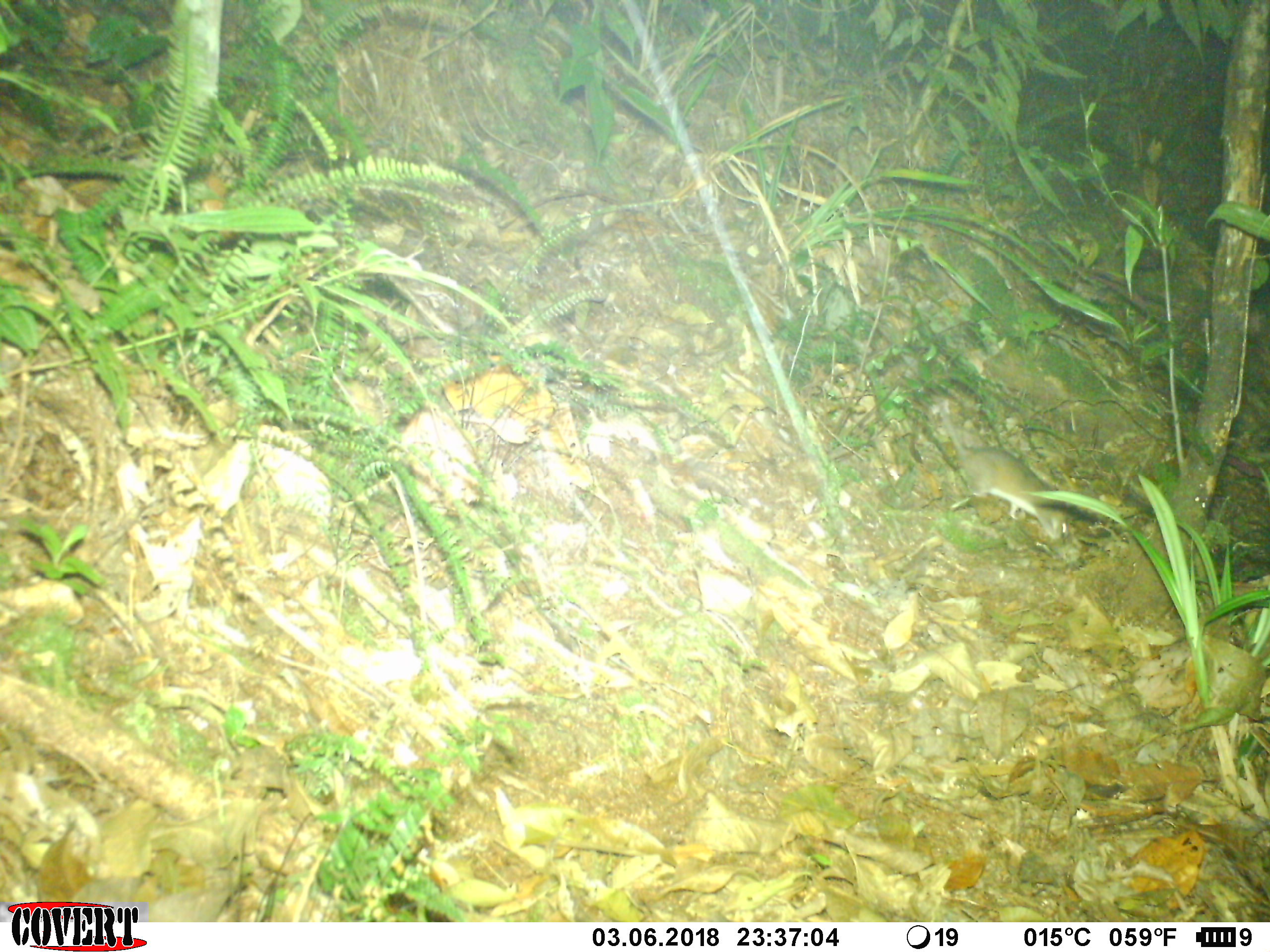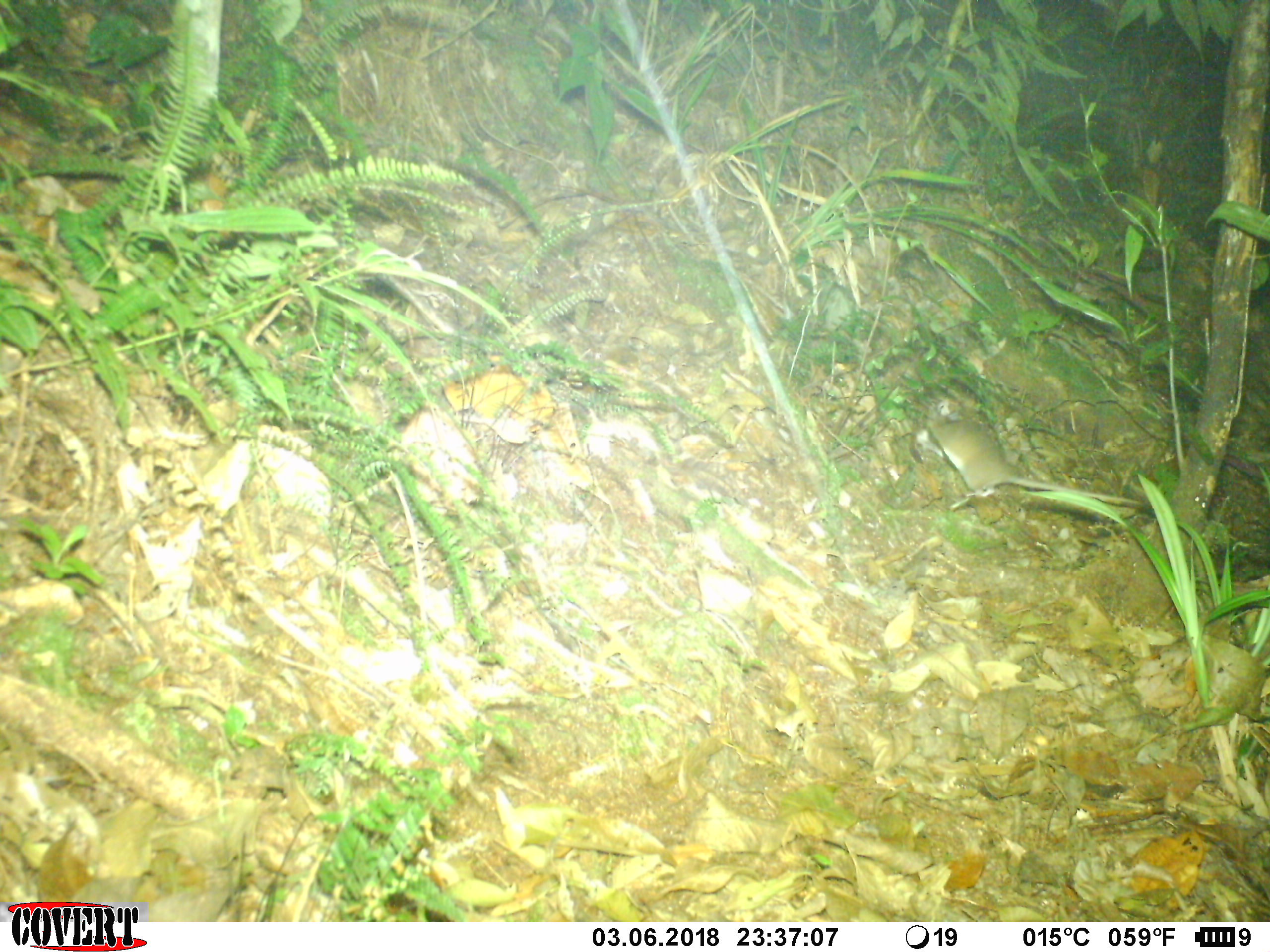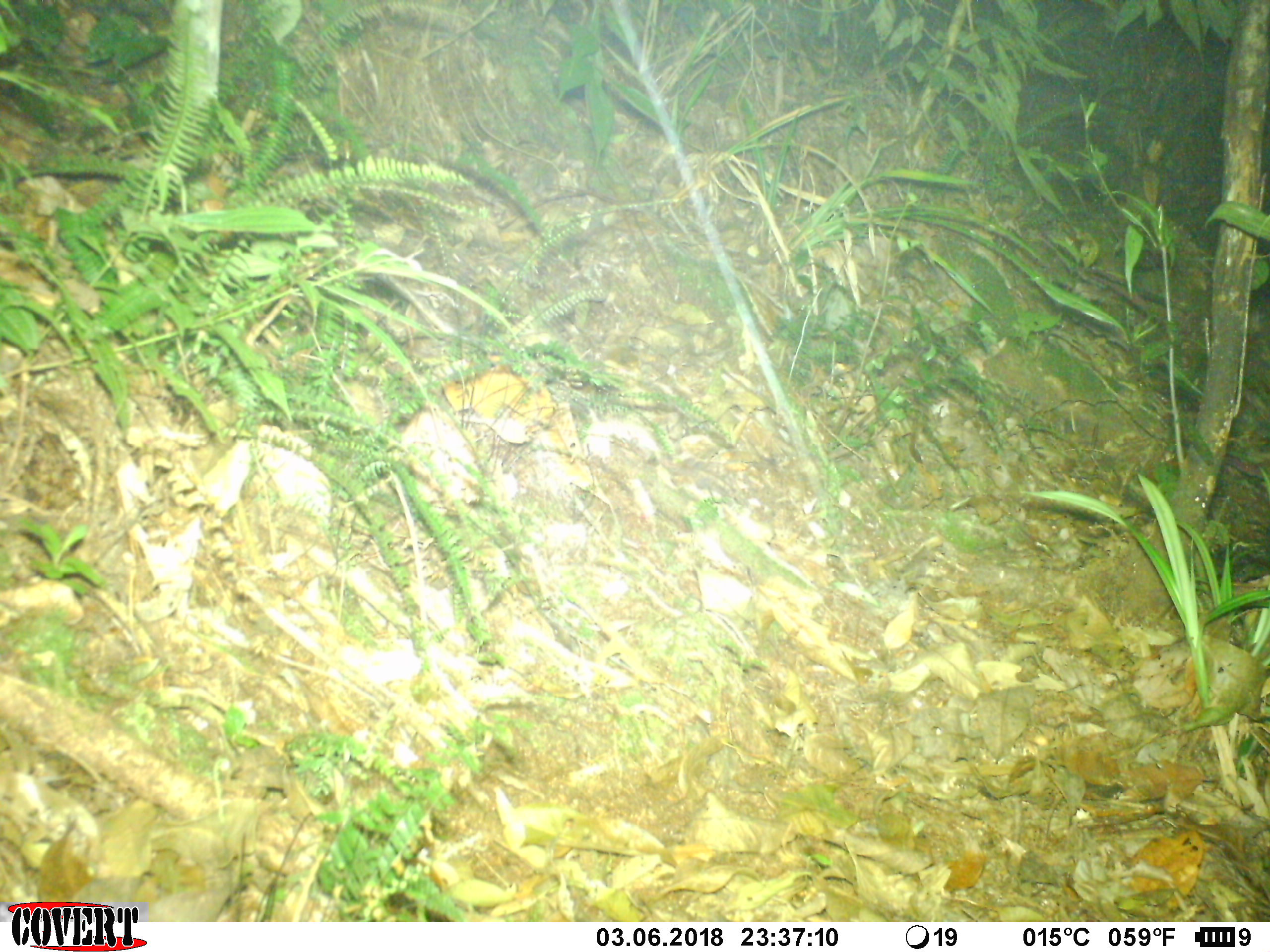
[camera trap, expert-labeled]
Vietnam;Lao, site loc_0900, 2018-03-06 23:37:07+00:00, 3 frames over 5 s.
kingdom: Animalia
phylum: Chordata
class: Mammalia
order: Rodentia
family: Muridae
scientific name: Muridae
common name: old-world mice and rats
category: unidentified murid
Unidentified murid (old-world mice and rats) (Muridae). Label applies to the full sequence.